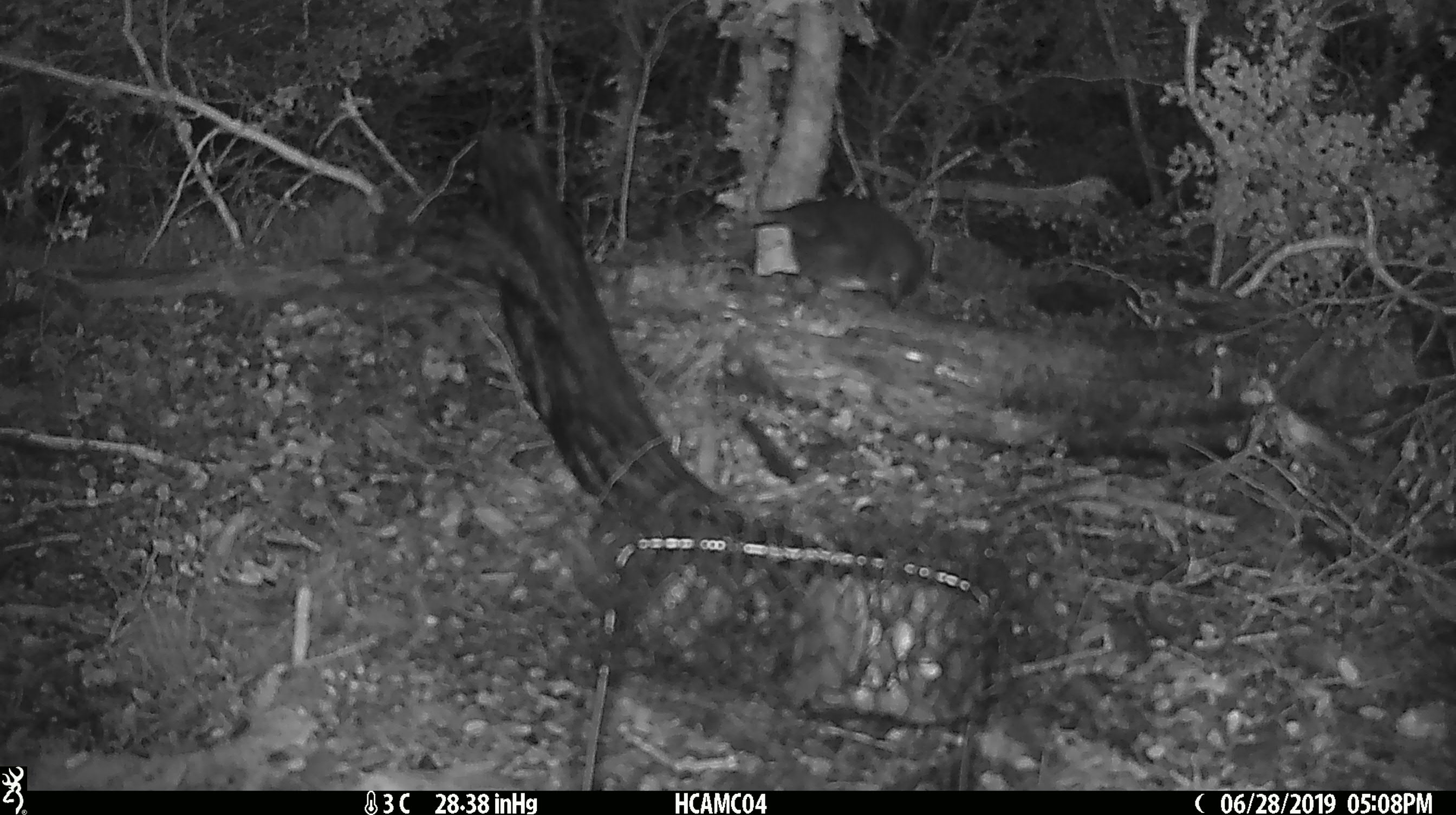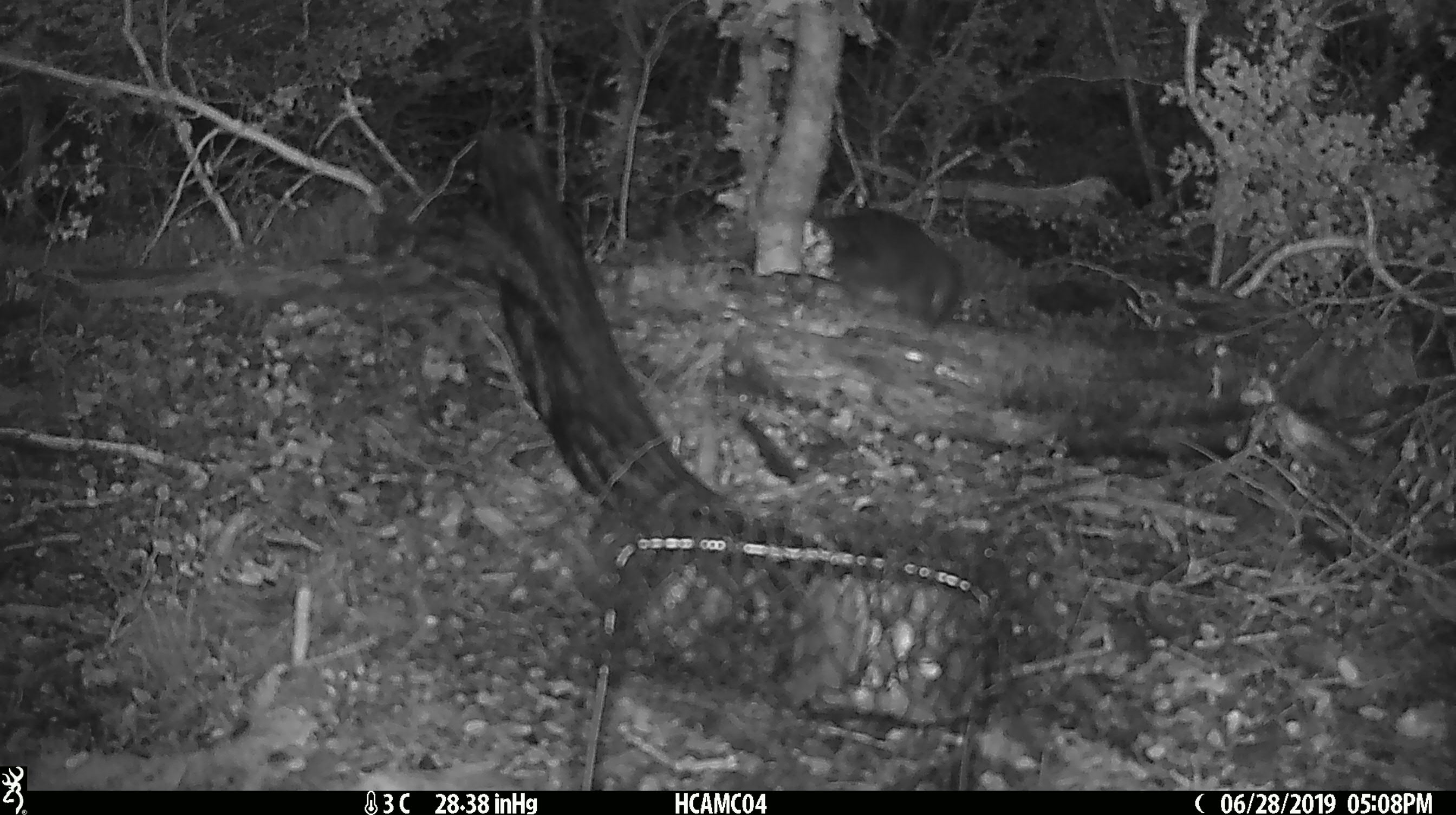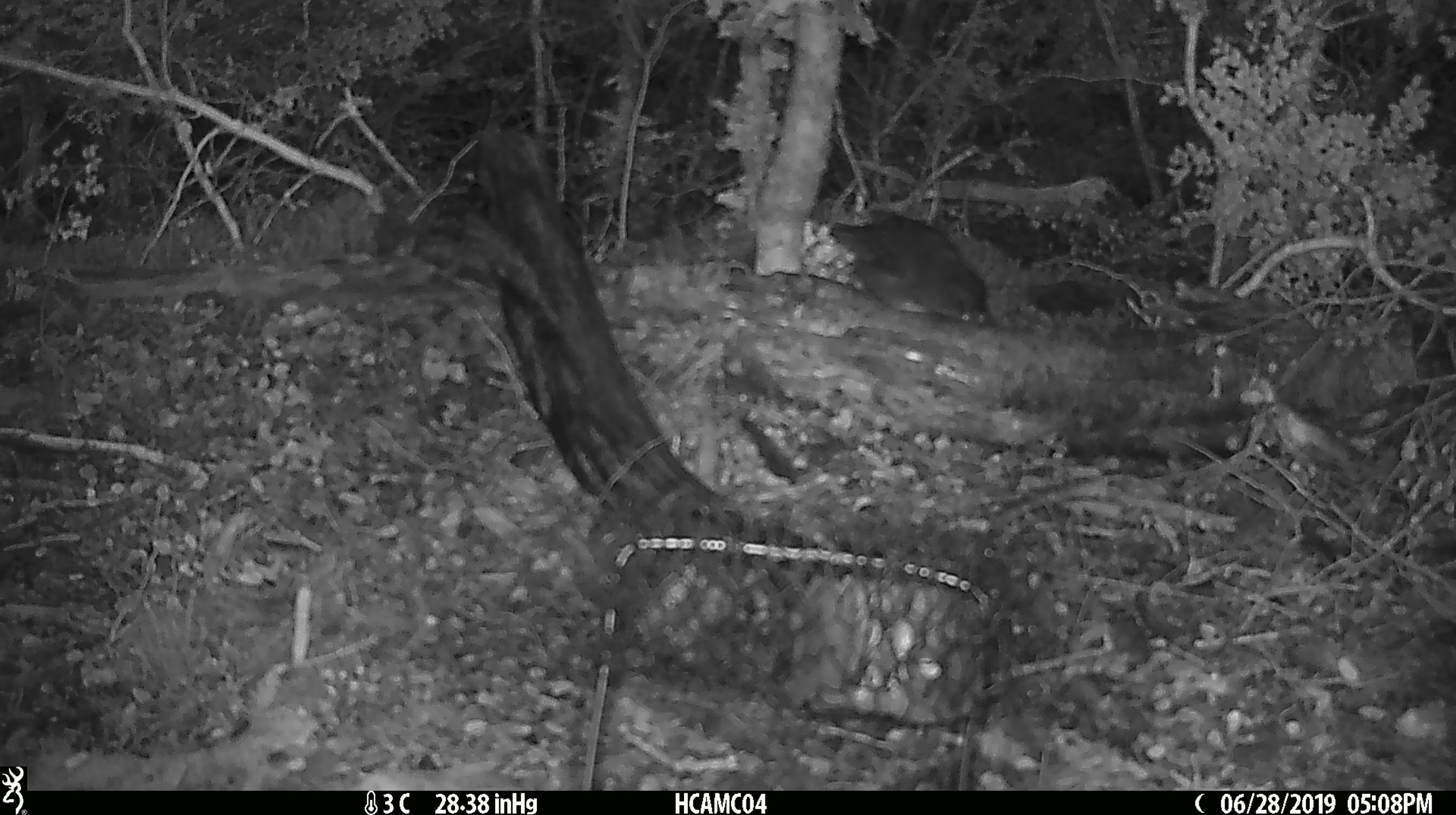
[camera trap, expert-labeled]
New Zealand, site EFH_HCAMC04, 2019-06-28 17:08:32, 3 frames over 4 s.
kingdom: Animalia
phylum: Chordata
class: Aves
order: Passeriformes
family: Petroicidae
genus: Petroica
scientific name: Petroica australis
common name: new zealand robin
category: robin